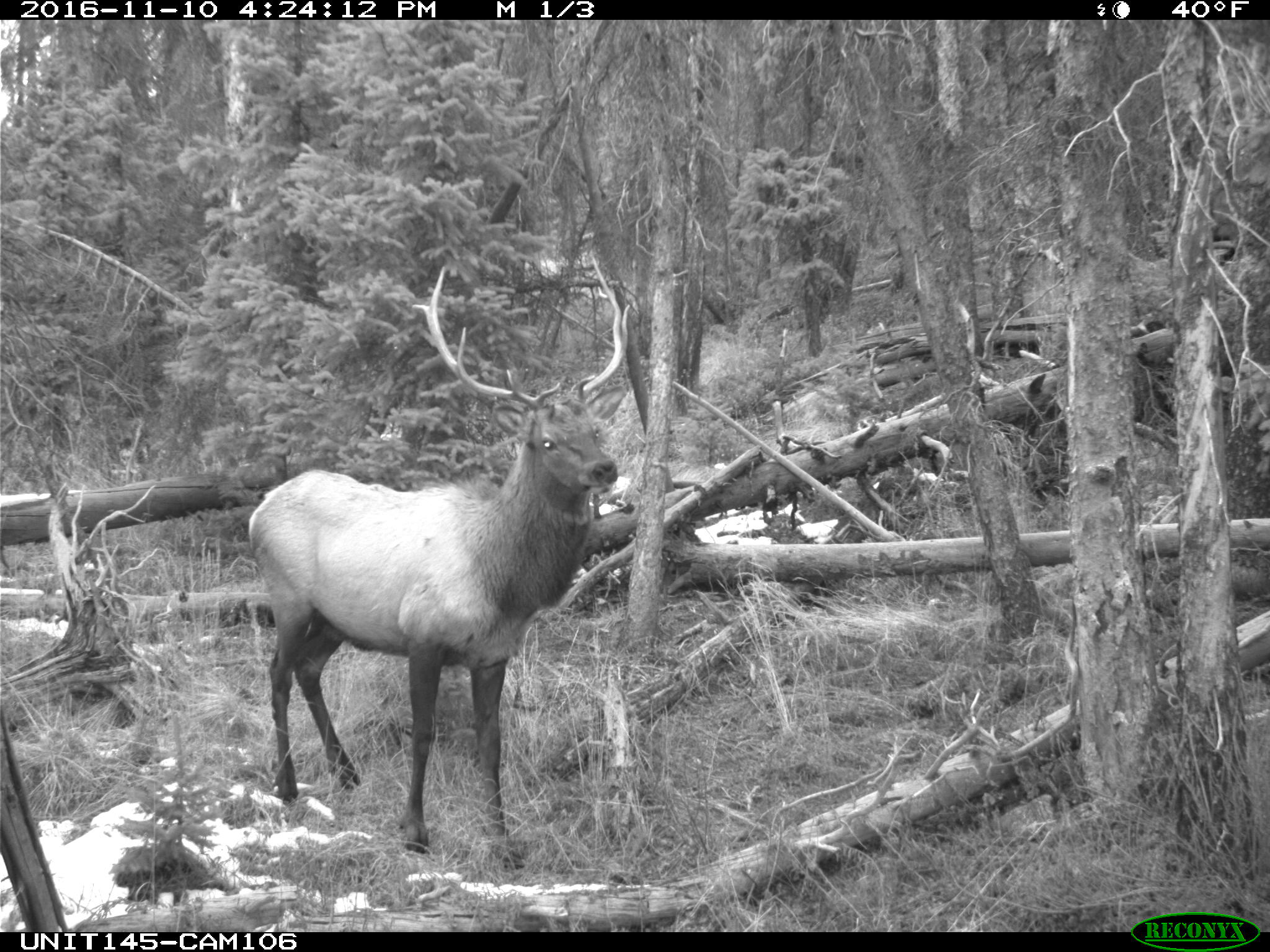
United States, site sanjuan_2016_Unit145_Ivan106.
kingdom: Animalia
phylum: Chordata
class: Mammalia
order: Artiodactyla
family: Cervidae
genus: Cervus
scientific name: Cervus elaphus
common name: red deer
Cervus elaphus (red deer).